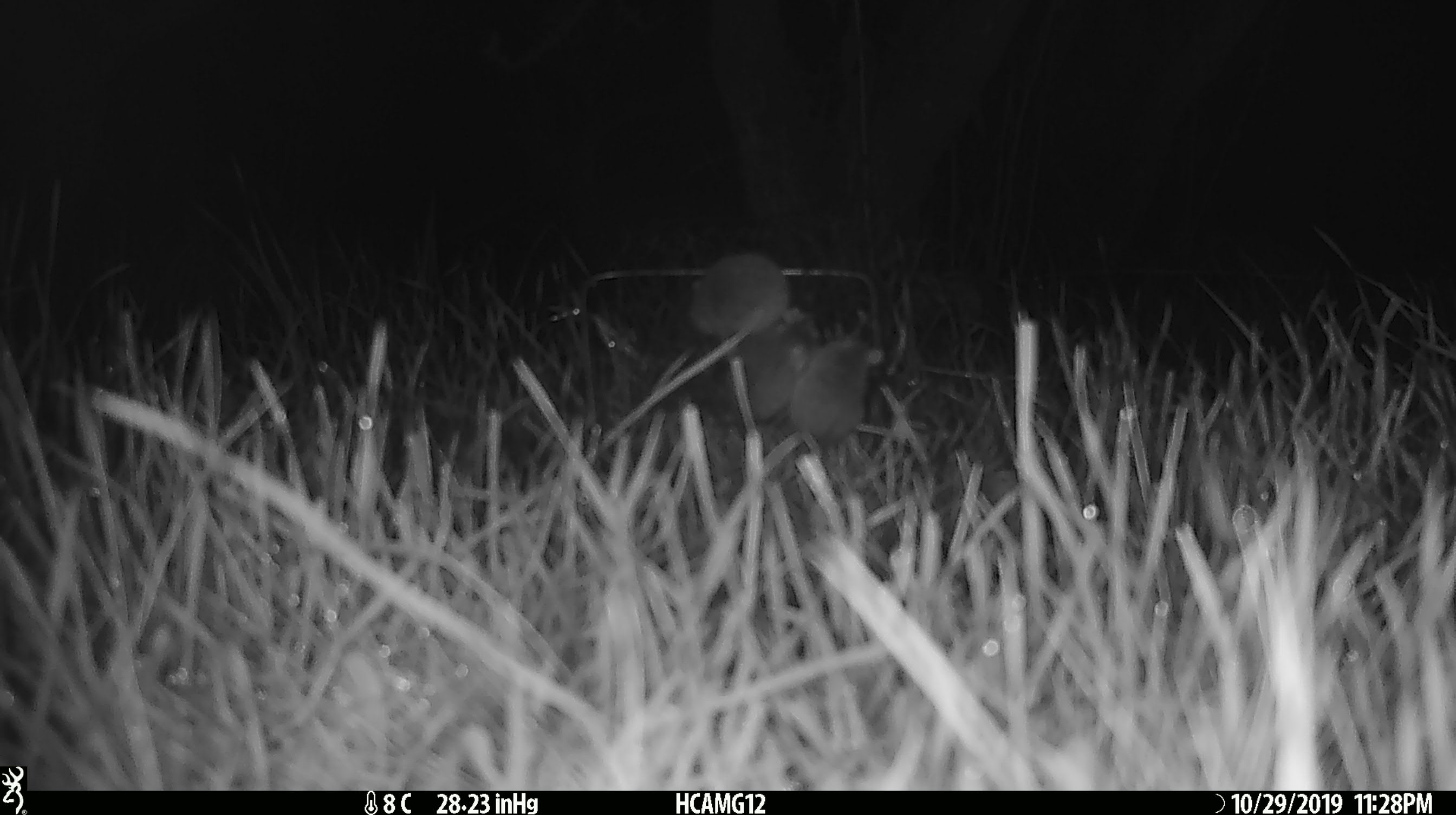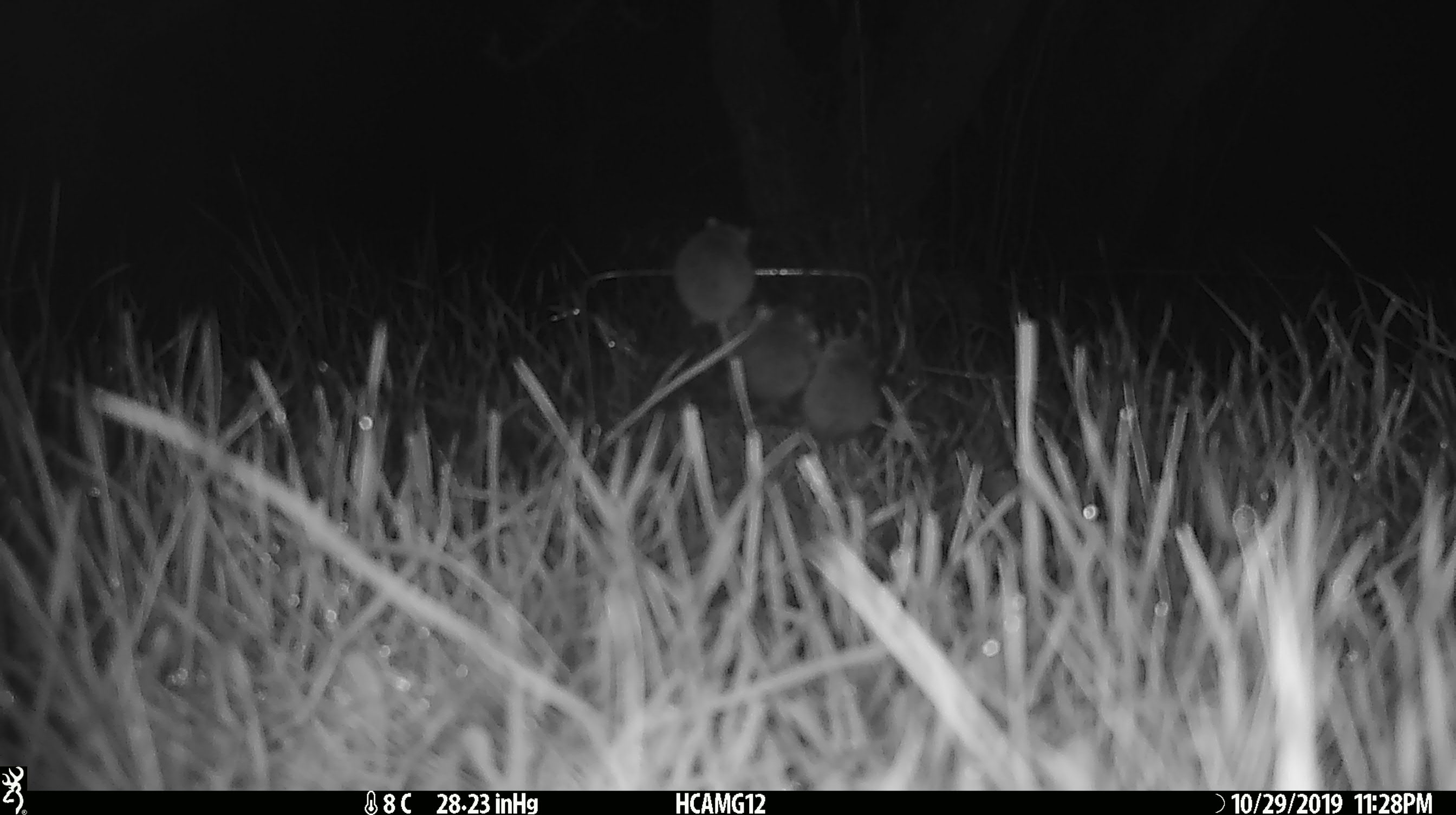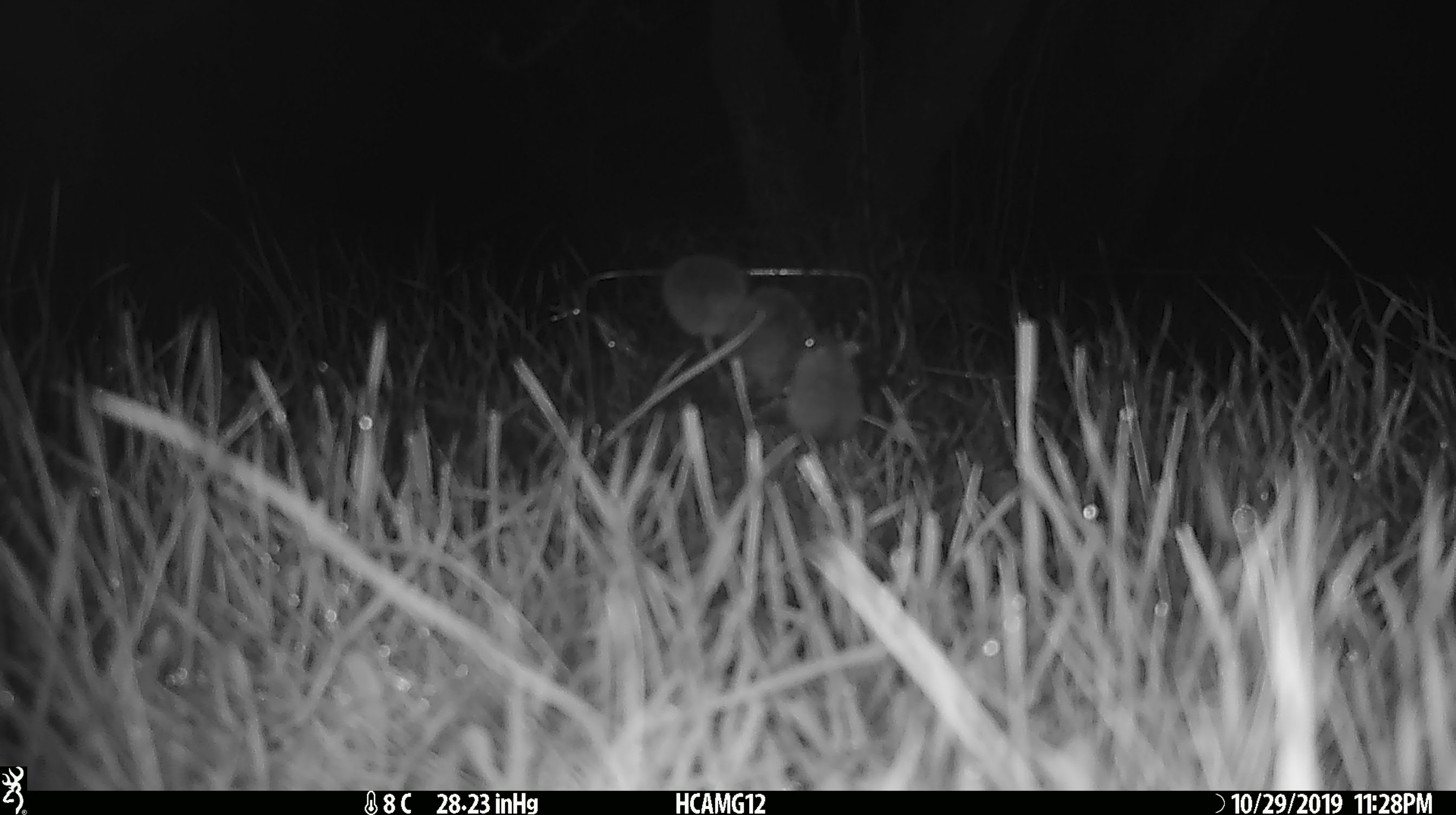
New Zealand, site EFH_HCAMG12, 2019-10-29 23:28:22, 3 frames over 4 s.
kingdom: Animalia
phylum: Chordata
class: Mammalia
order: Rodentia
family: Muridae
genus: Mus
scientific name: Mus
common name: mouse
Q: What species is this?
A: Mouse (Mus).